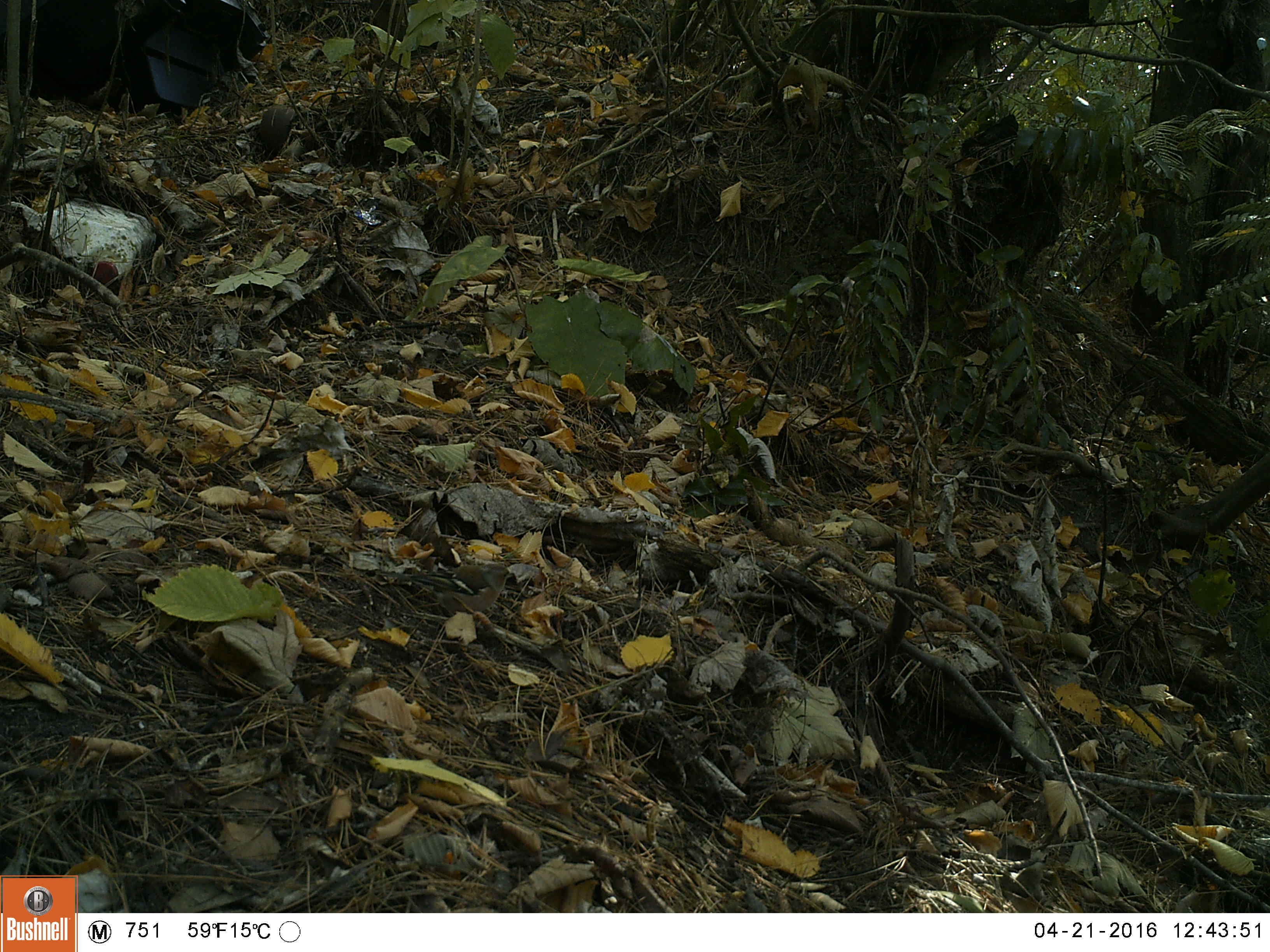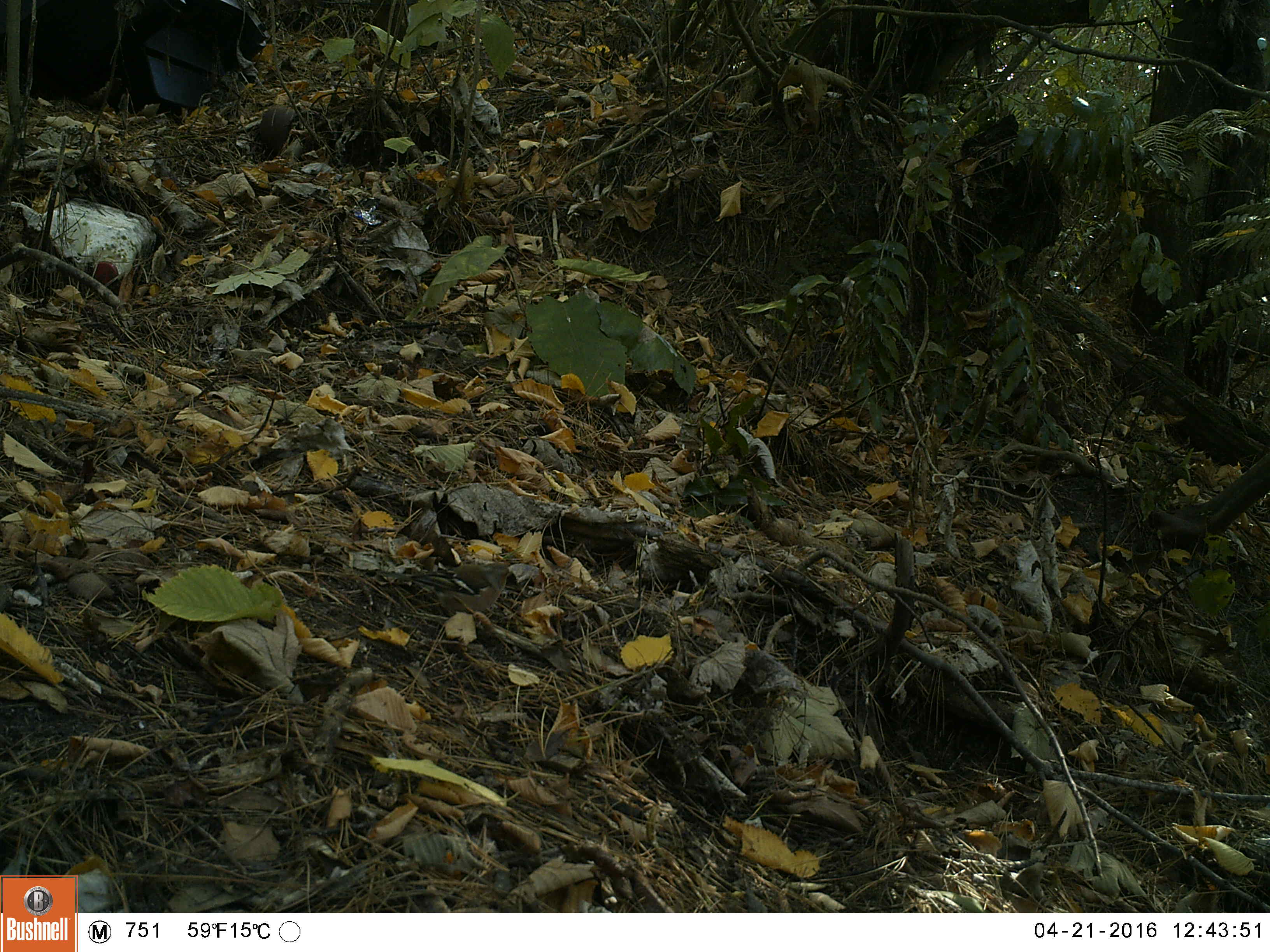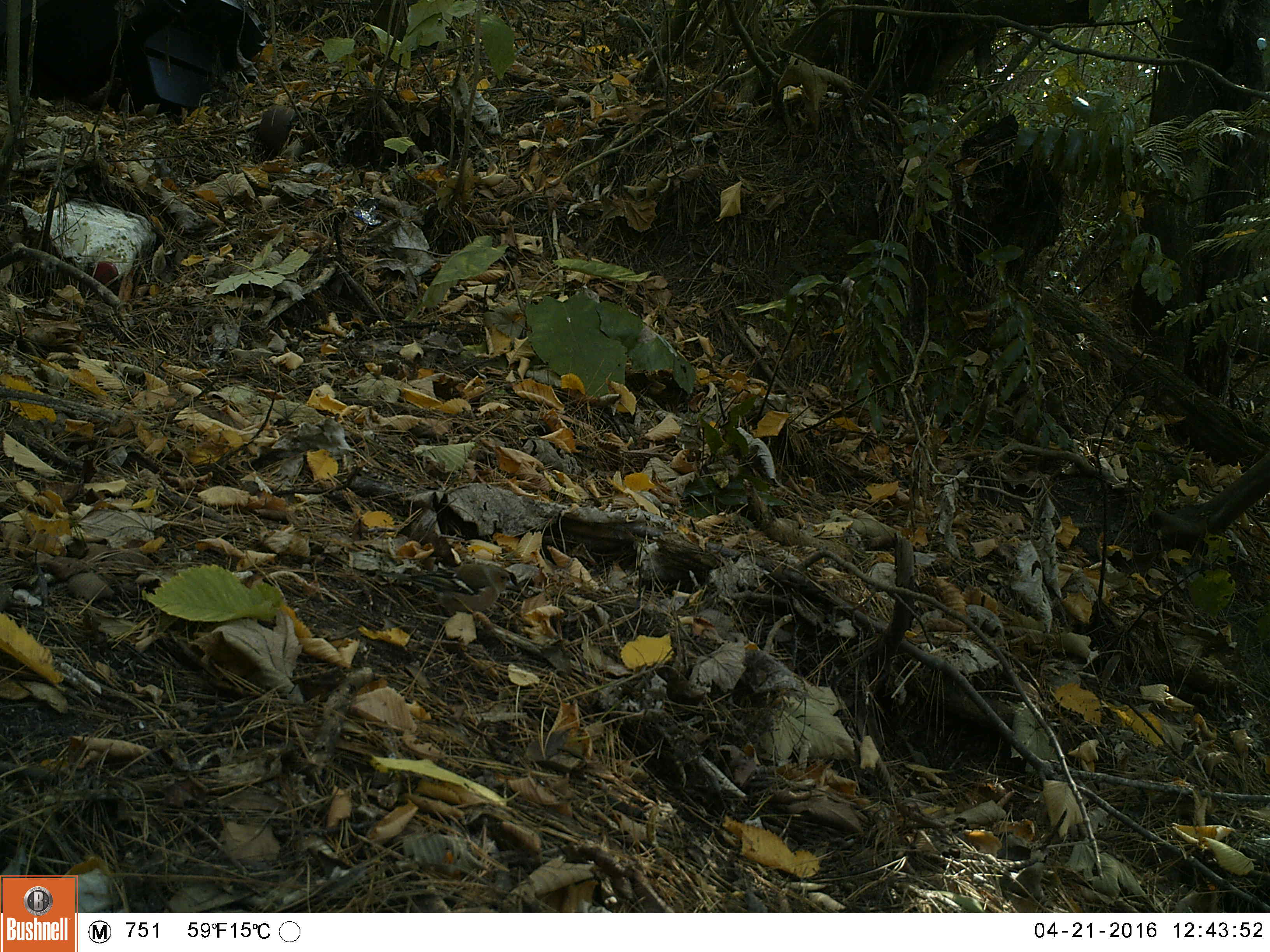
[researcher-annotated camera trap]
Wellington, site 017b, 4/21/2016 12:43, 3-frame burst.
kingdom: Animalia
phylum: Chordata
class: Aves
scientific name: Aves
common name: bird